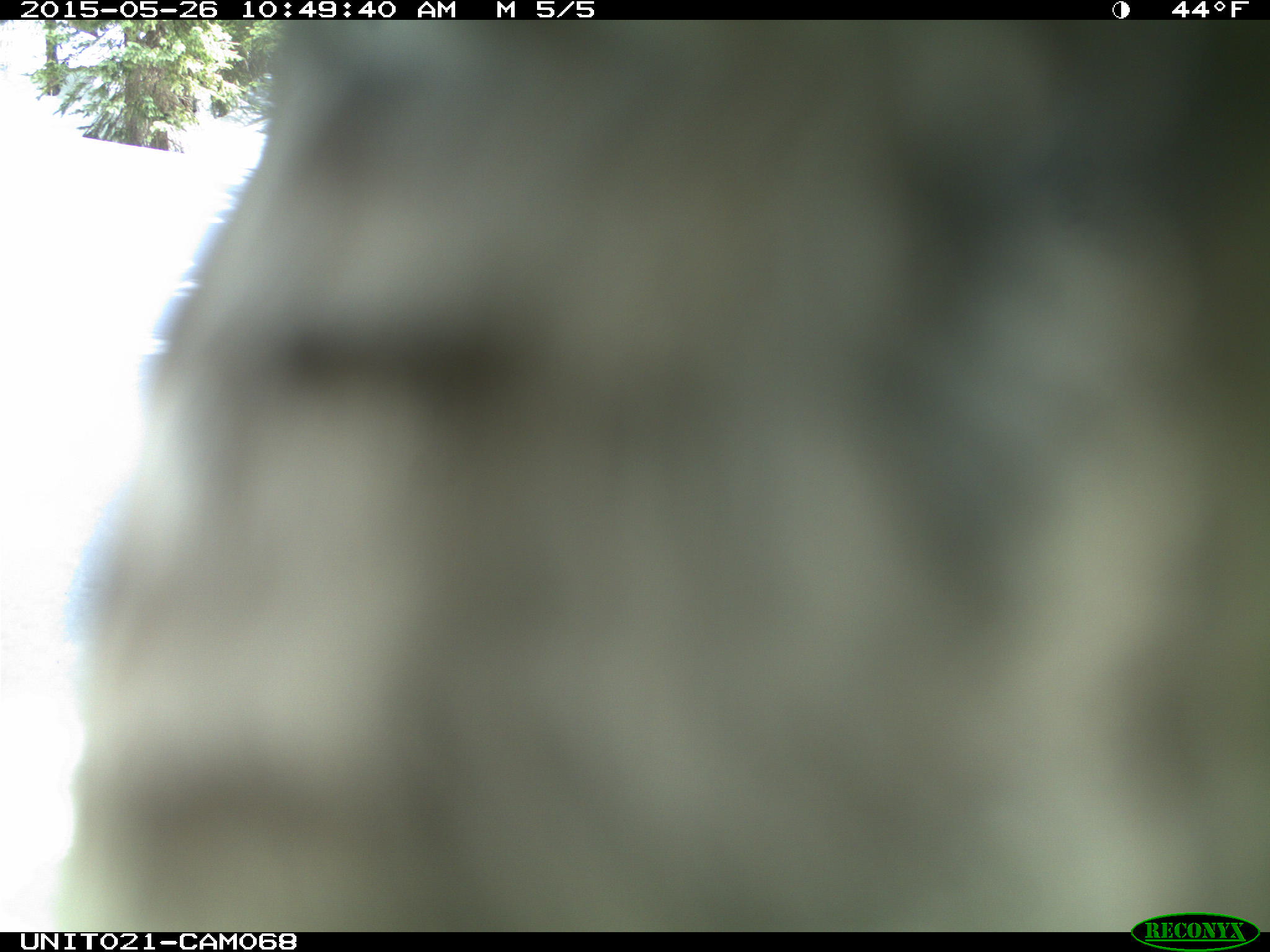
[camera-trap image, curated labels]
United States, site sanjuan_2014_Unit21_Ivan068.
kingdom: Animalia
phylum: Chordata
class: Aves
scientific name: Aves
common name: birds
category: unidentified bird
Unidentified bird (birds) (Aves).